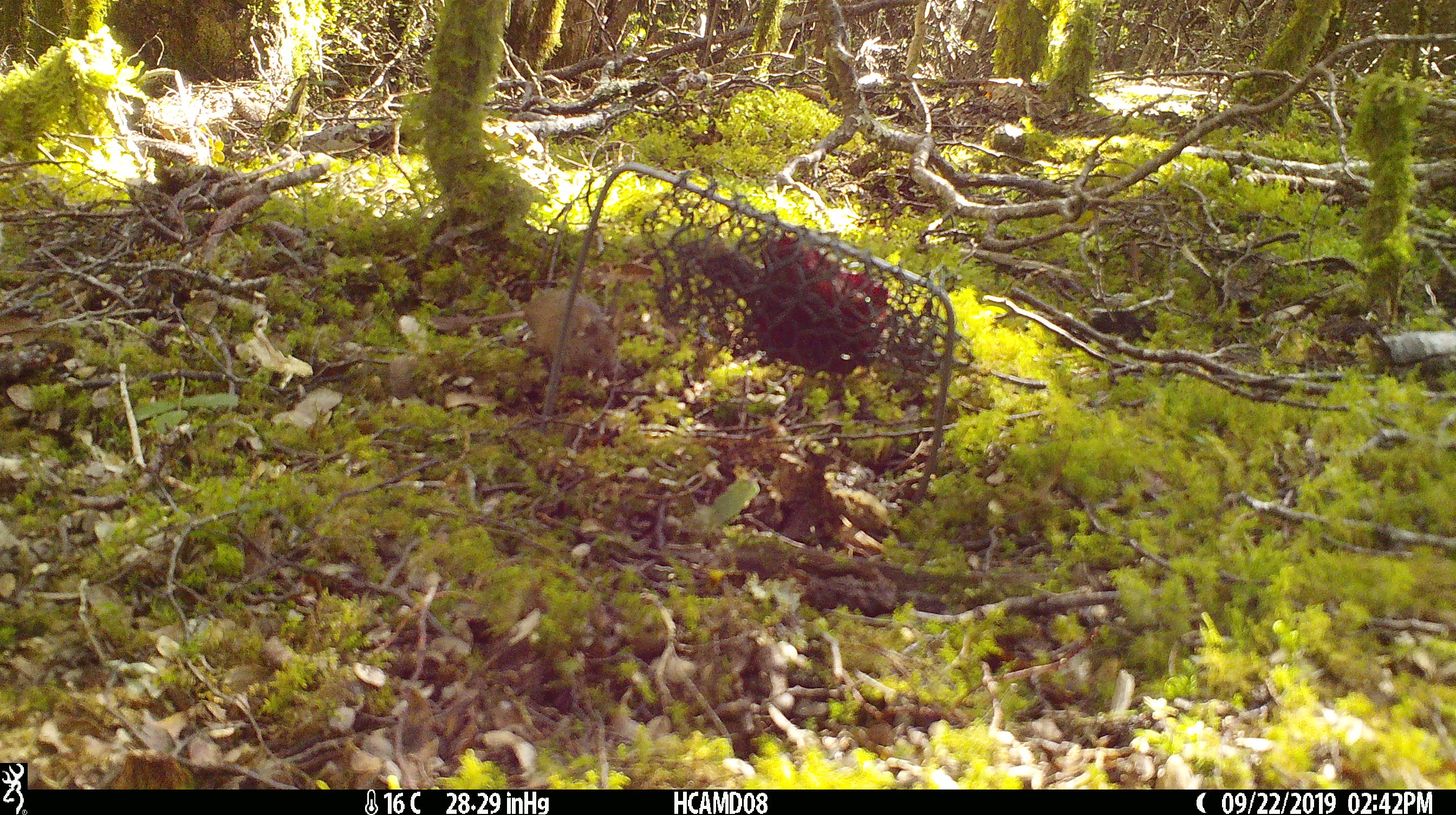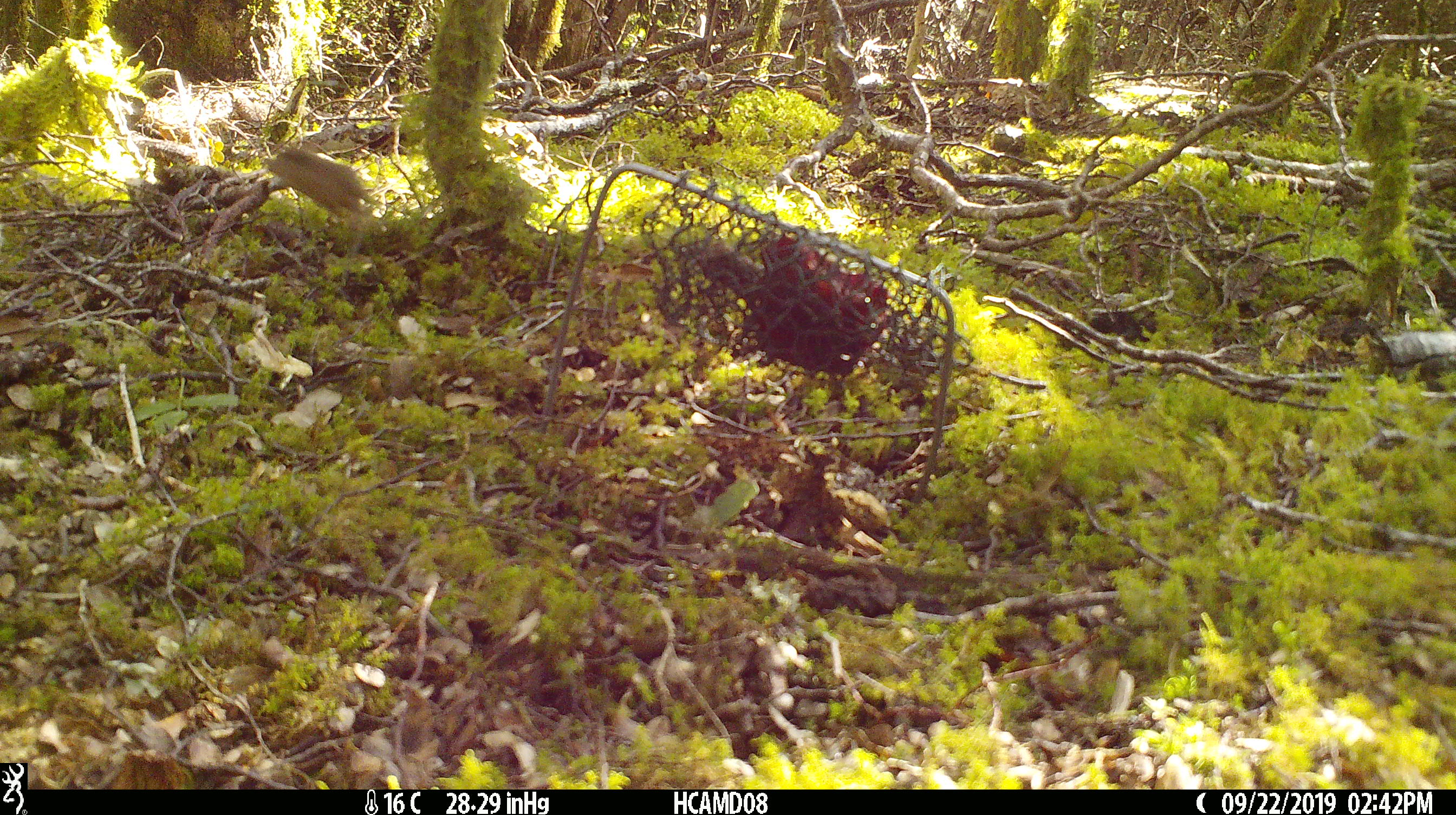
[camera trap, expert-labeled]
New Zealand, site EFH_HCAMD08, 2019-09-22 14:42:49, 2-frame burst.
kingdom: Animalia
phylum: Chordata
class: Mammalia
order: Rodentia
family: Muridae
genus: Mus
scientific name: Mus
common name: mouse